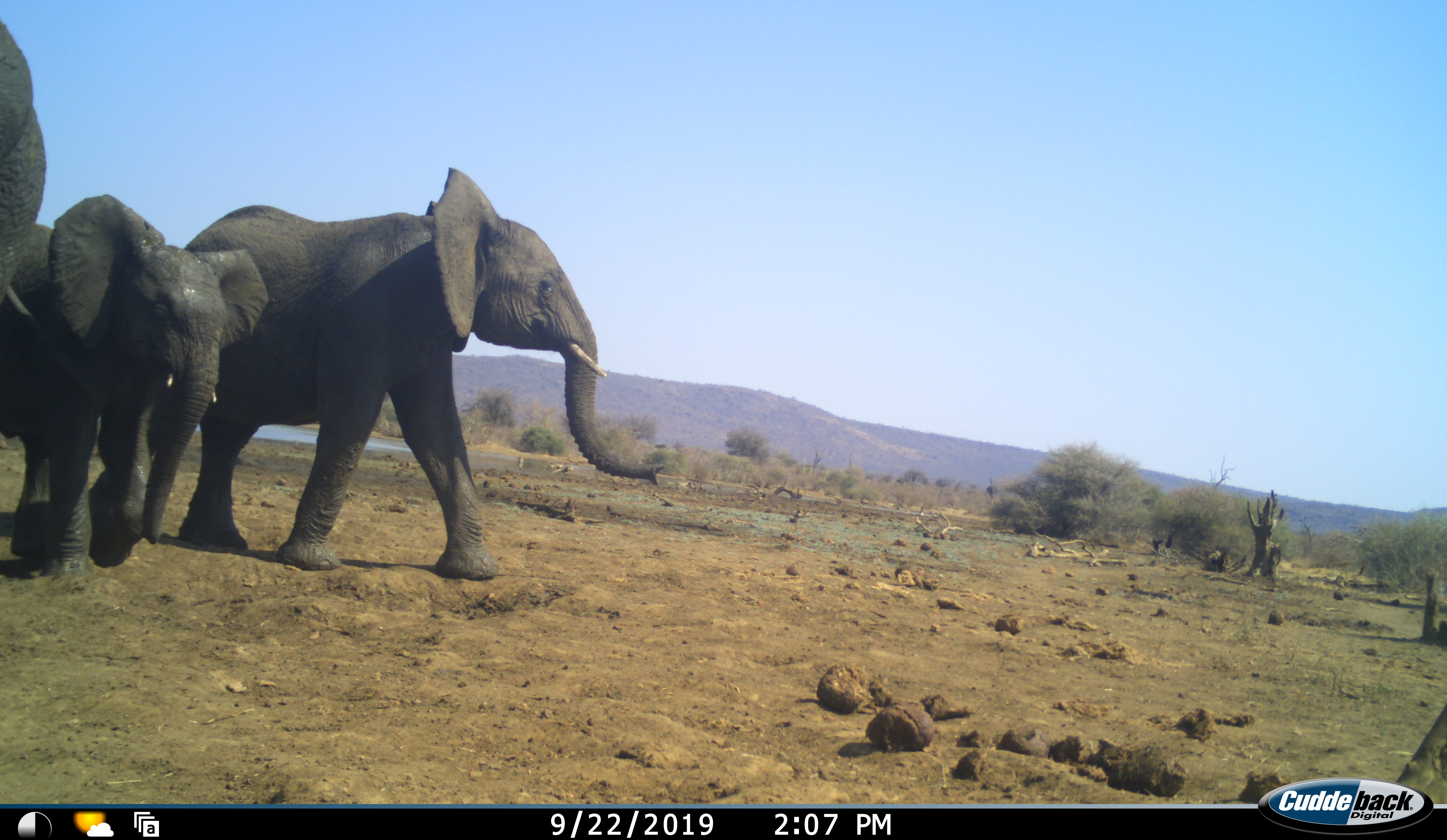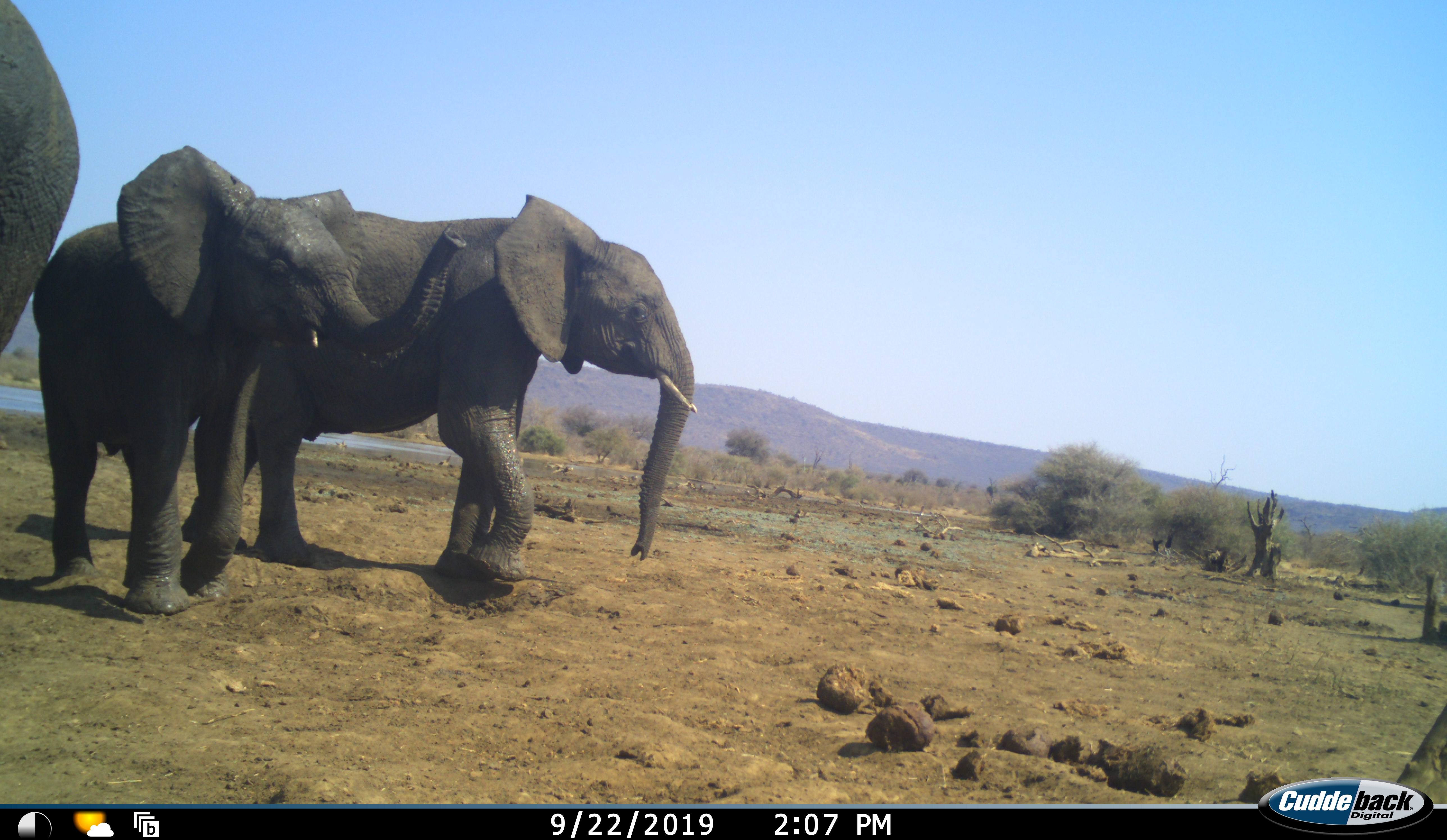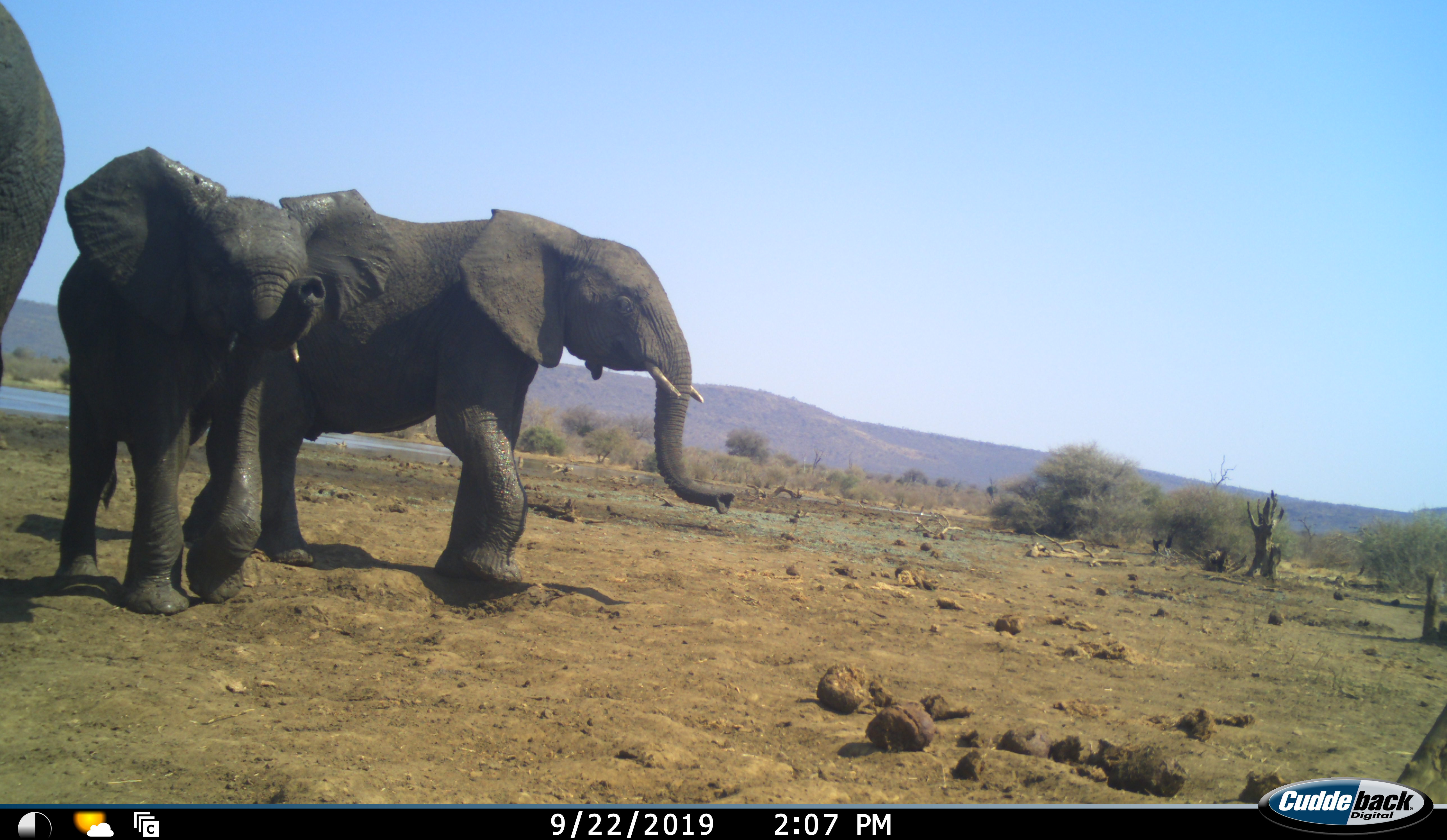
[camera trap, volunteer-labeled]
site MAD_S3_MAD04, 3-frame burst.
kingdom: Animalia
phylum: Chordata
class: Mammalia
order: Proboscidea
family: Elephantidae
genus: Loxodonta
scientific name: Loxodonta africana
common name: african bush elephant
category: elephant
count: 3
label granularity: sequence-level